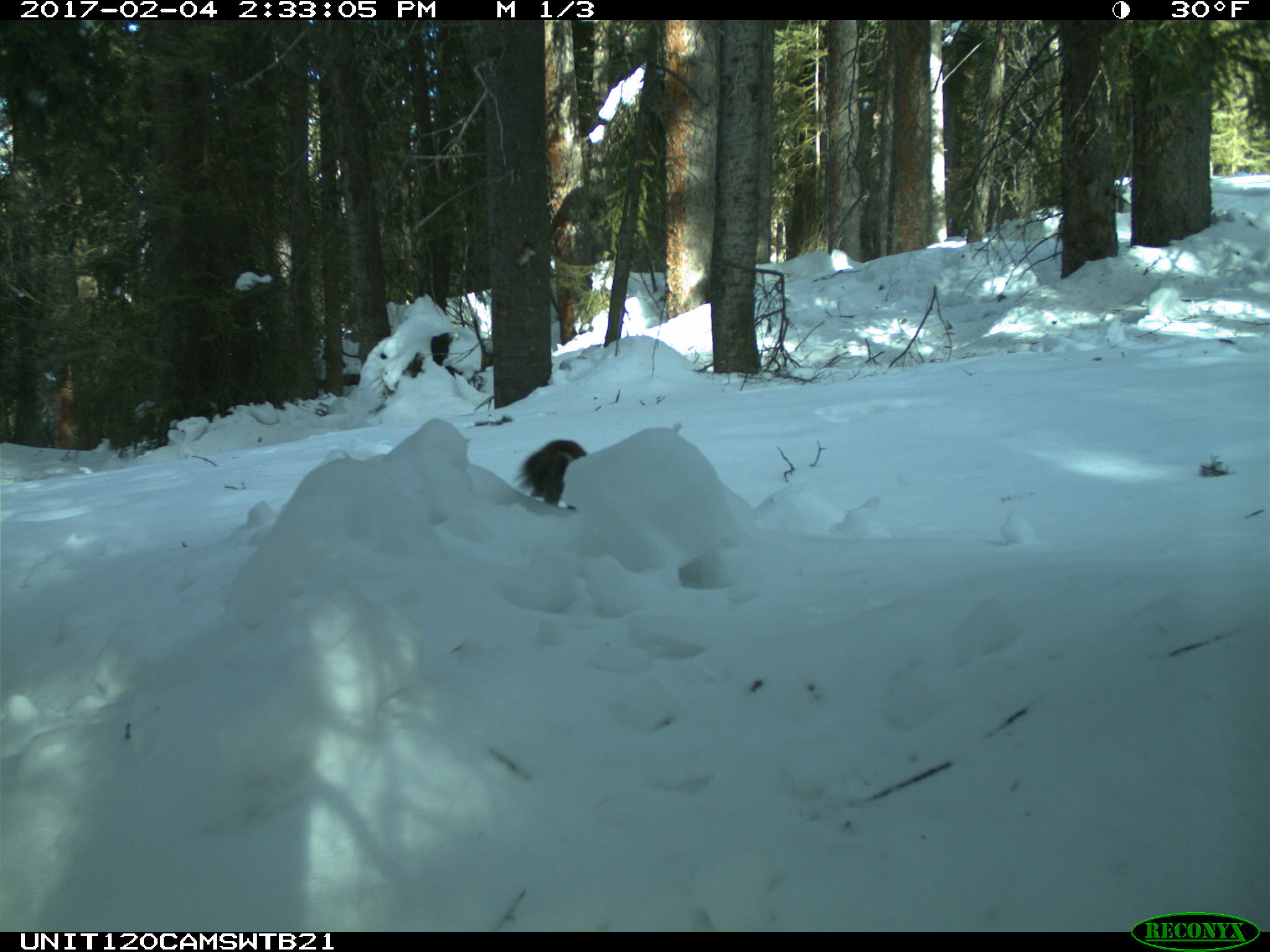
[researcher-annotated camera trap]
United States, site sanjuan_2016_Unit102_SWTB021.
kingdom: Animalia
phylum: Chordata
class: Mammalia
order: Rodentia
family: Sciuridae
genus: Tamiasciurus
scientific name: Tamiasciurus hudsonicus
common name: american red squirrel